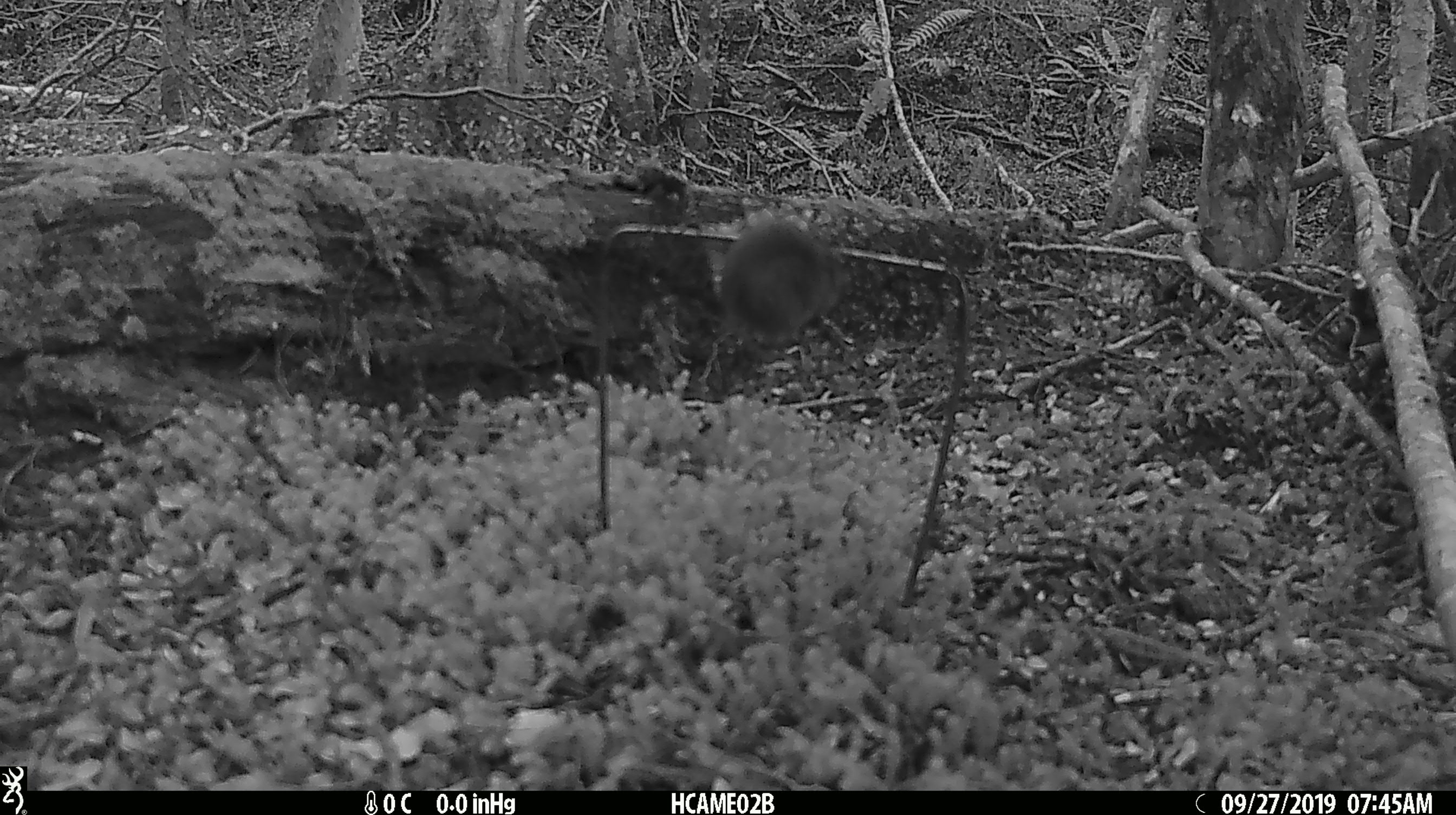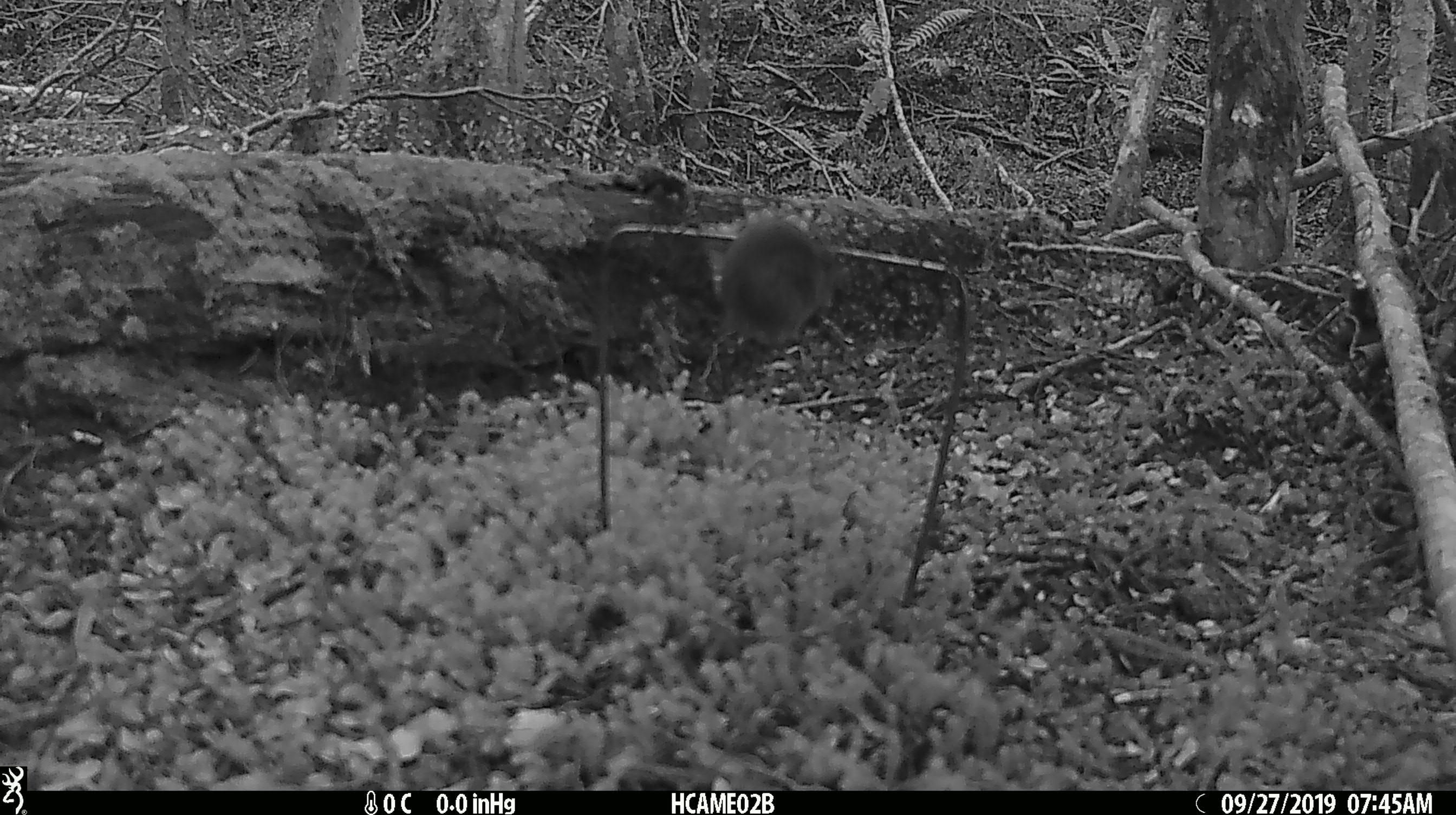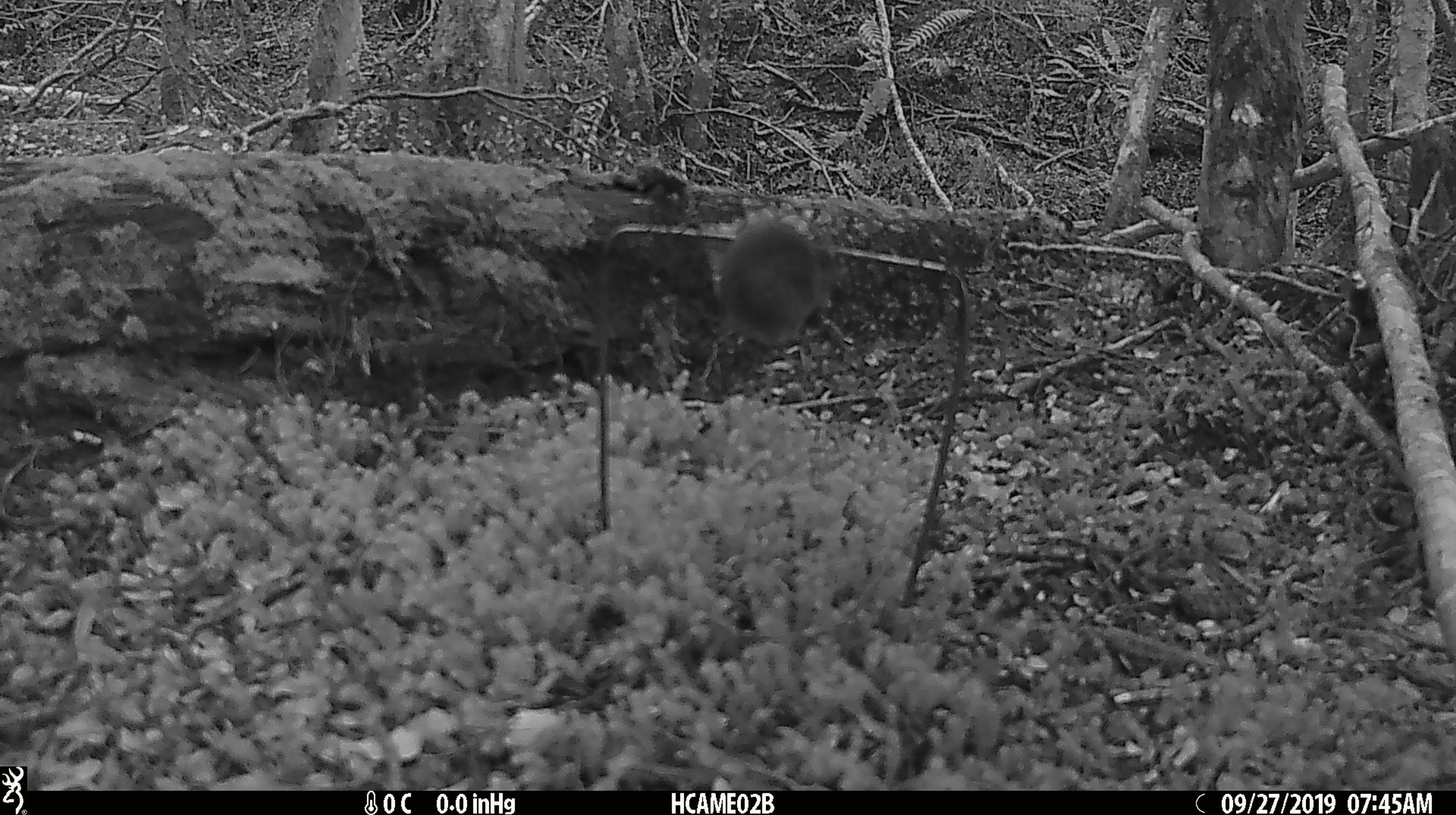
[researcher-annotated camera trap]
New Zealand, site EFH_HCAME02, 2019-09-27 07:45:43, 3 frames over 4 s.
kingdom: Animalia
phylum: Chordata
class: Mammalia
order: Rodentia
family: Muridae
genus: Mus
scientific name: Mus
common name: mouse